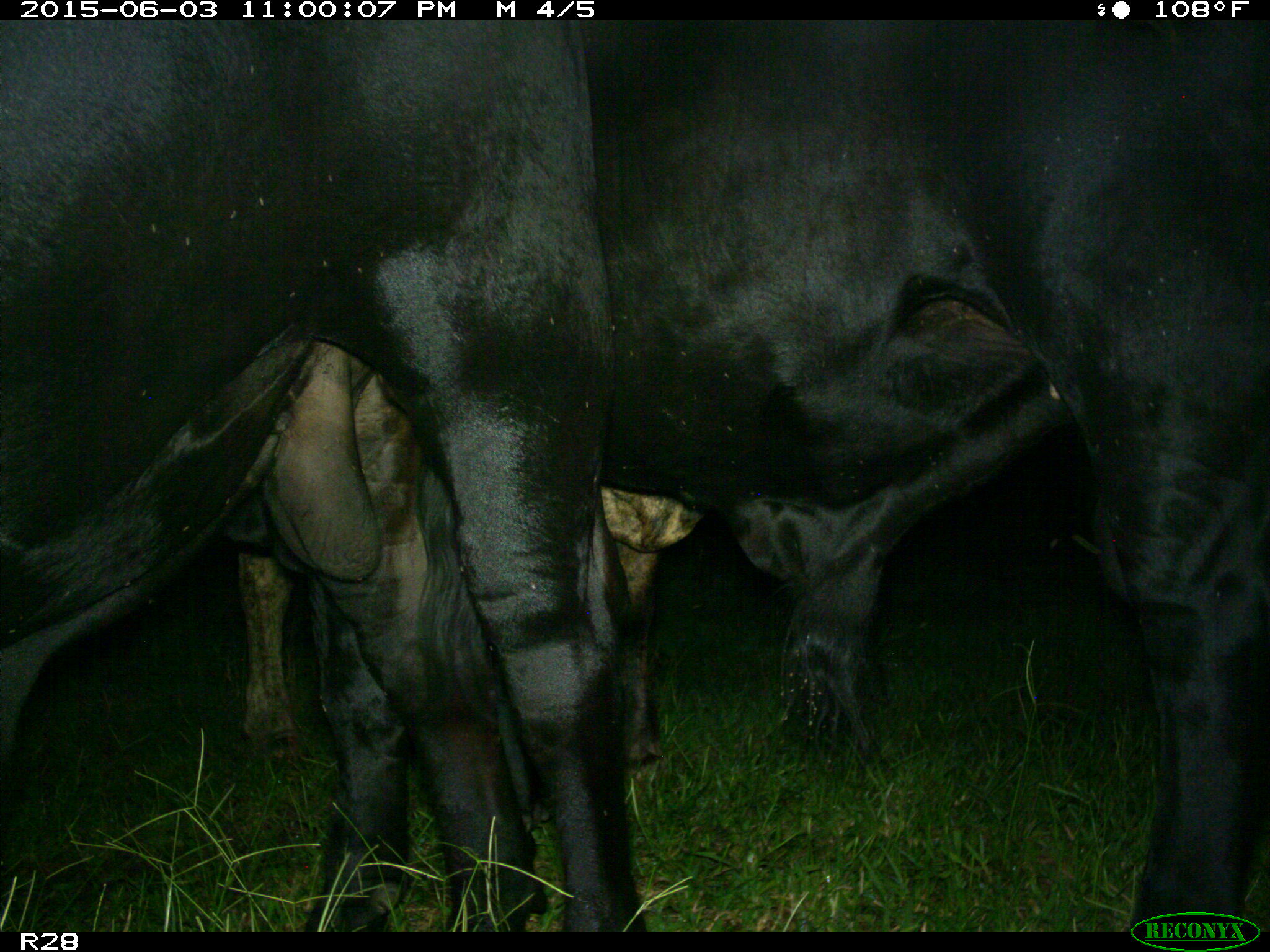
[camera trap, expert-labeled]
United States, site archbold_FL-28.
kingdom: Animalia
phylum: Chordata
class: Mammalia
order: Artiodactyla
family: Bovidae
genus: Bos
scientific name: Bos taurus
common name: domestic cow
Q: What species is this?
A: Bos taurus (domestic cow).